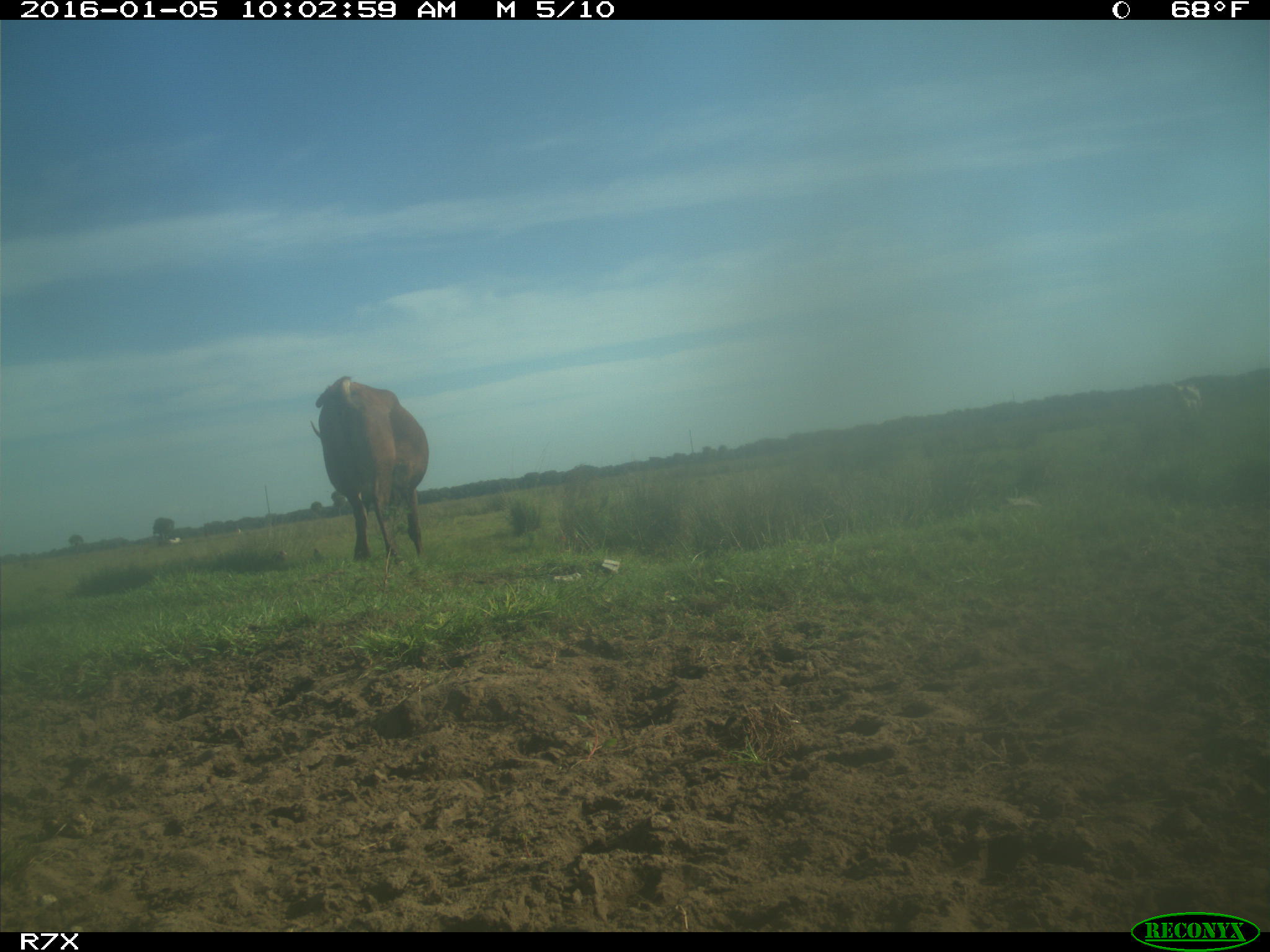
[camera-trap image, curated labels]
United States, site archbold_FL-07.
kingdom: Animalia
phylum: Chordata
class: Mammalia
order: Artiodactyla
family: Bovidae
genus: Bos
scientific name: Bos taurus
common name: domestic cow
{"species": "Bos taurus (domestic cow)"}